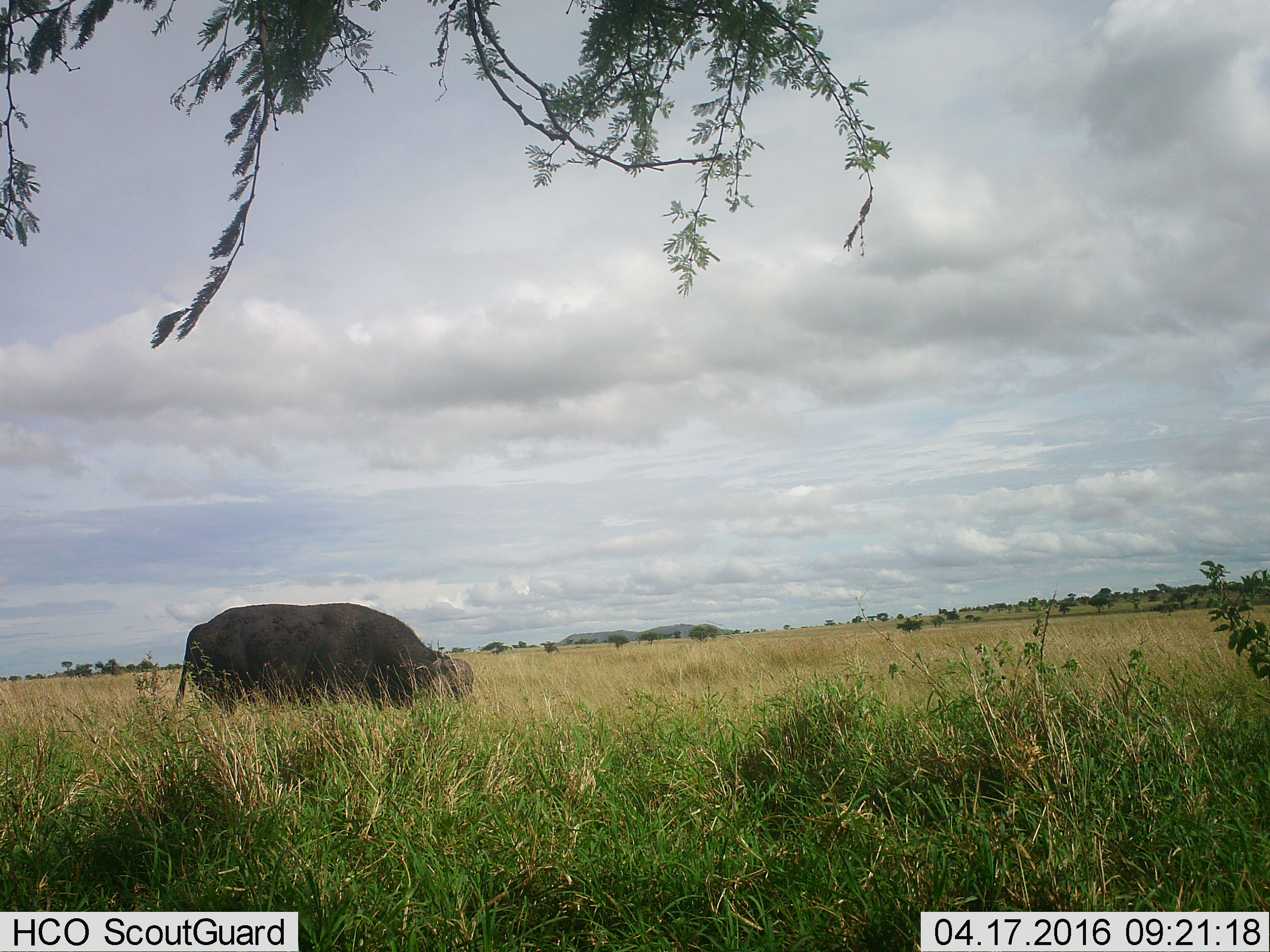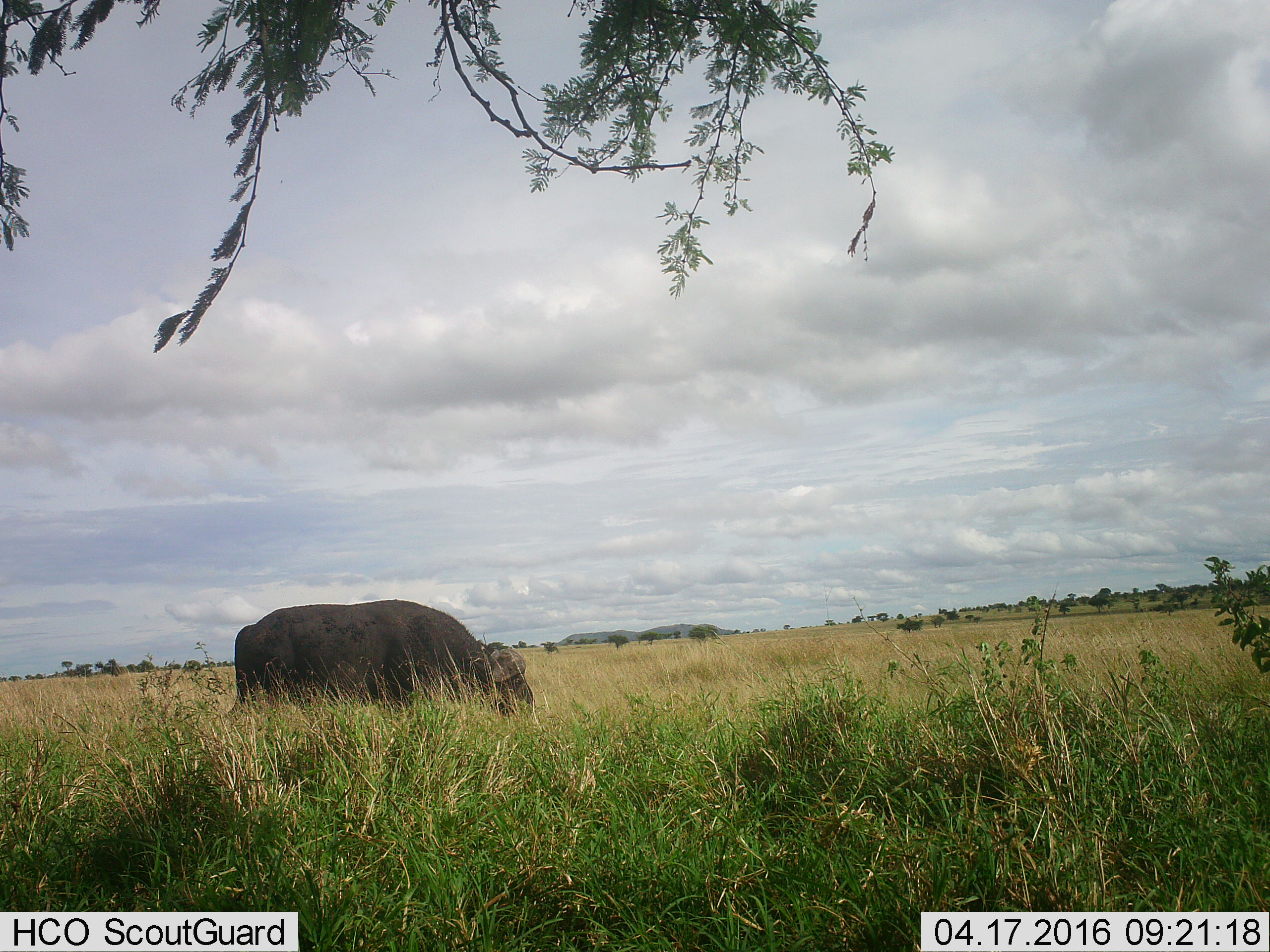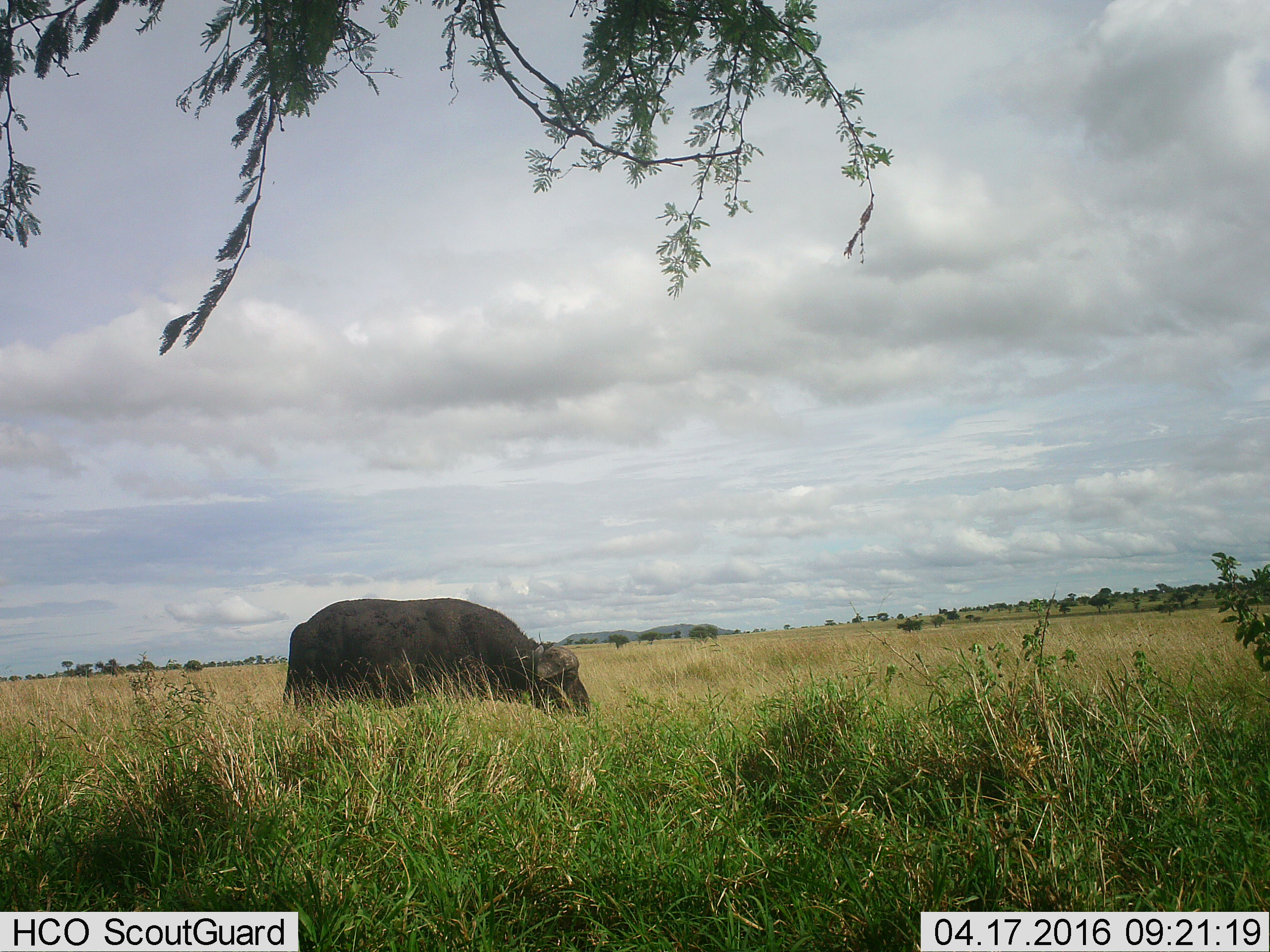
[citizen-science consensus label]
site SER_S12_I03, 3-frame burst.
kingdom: Animalia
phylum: Chordata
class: Mammalia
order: Artiodactyla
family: Bovidae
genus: Syncerus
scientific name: Syncerus caffer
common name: african buffalo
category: buffalo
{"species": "buffalo (african buffalo) (Syncerus caffer)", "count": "1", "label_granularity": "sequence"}